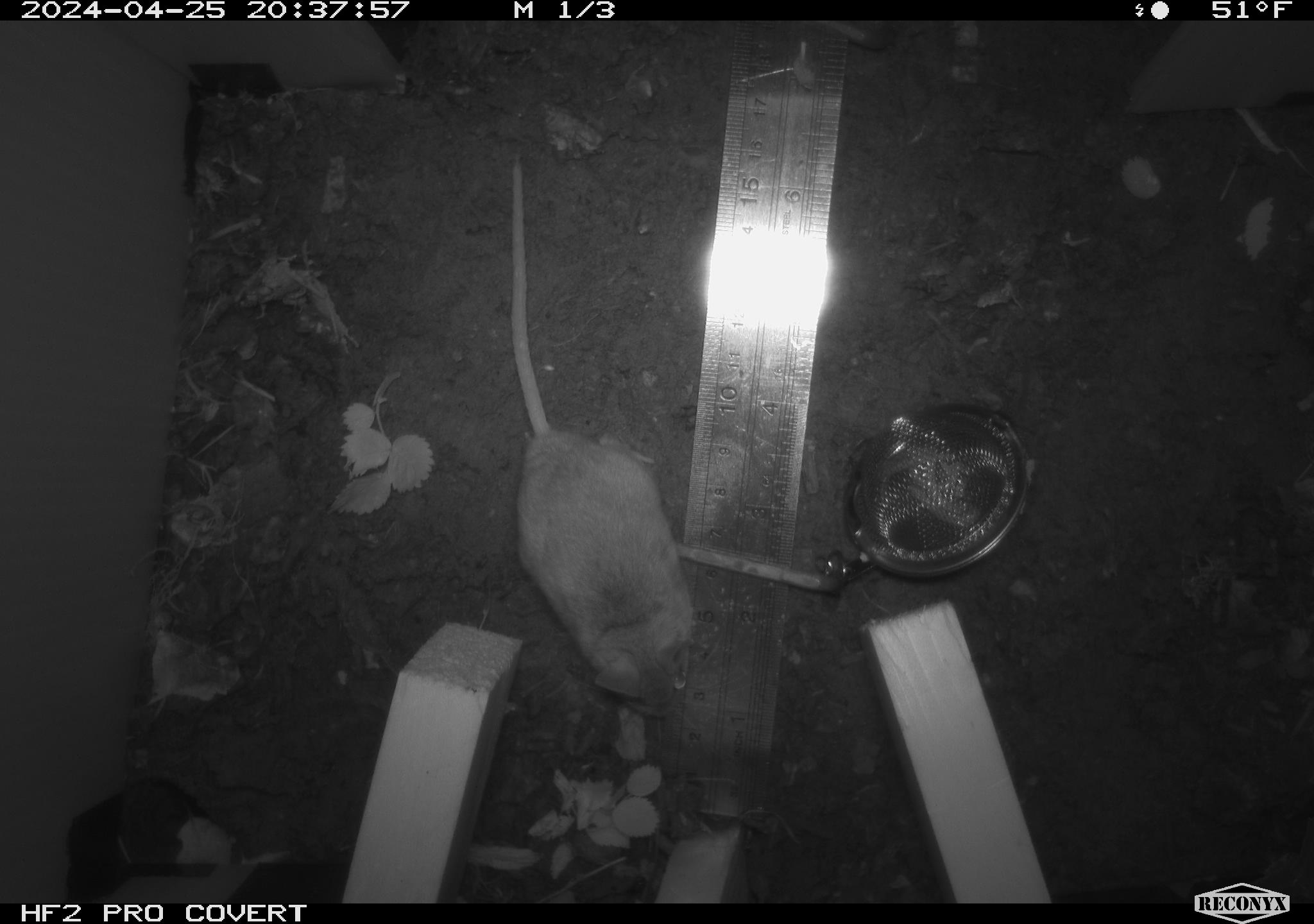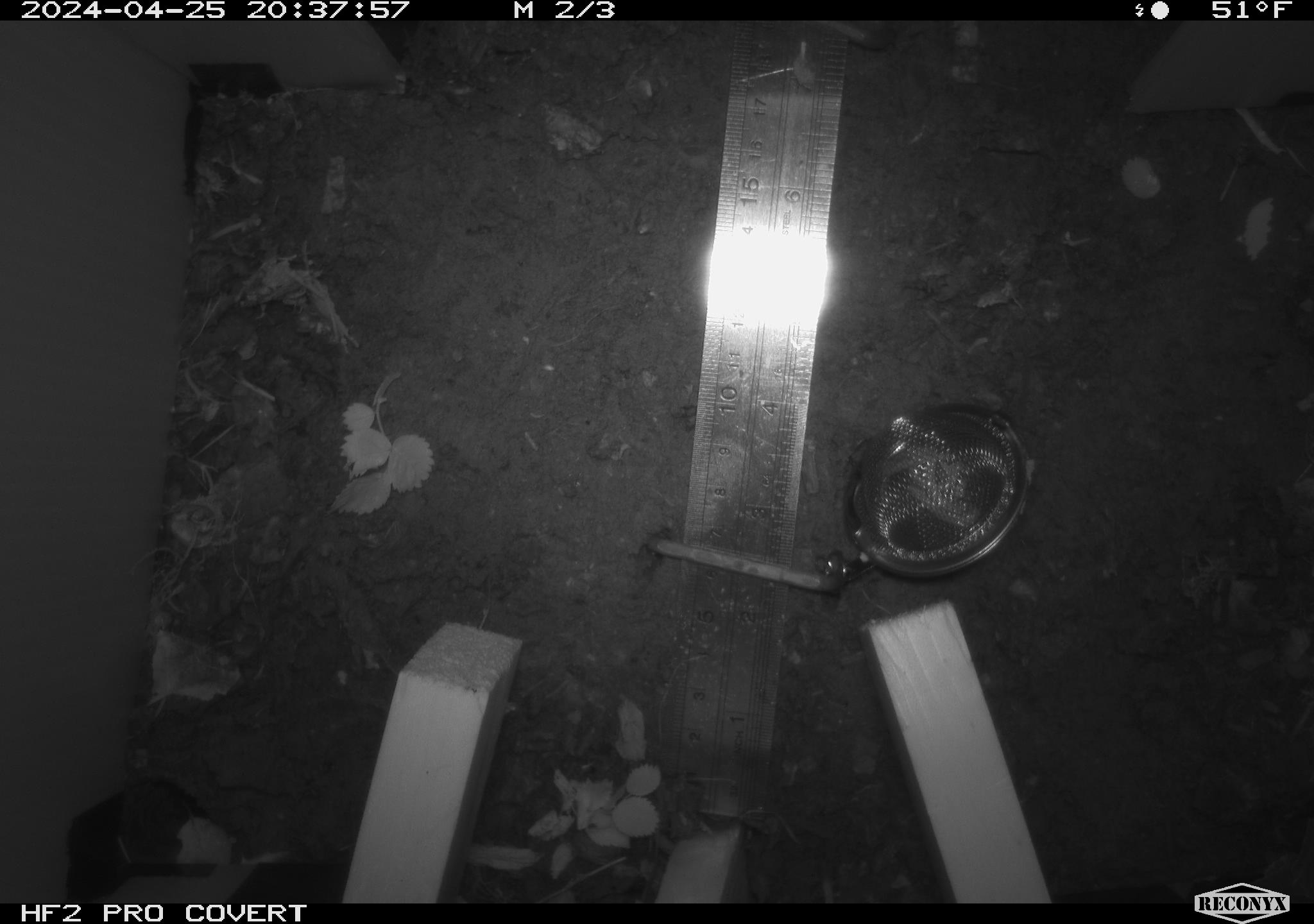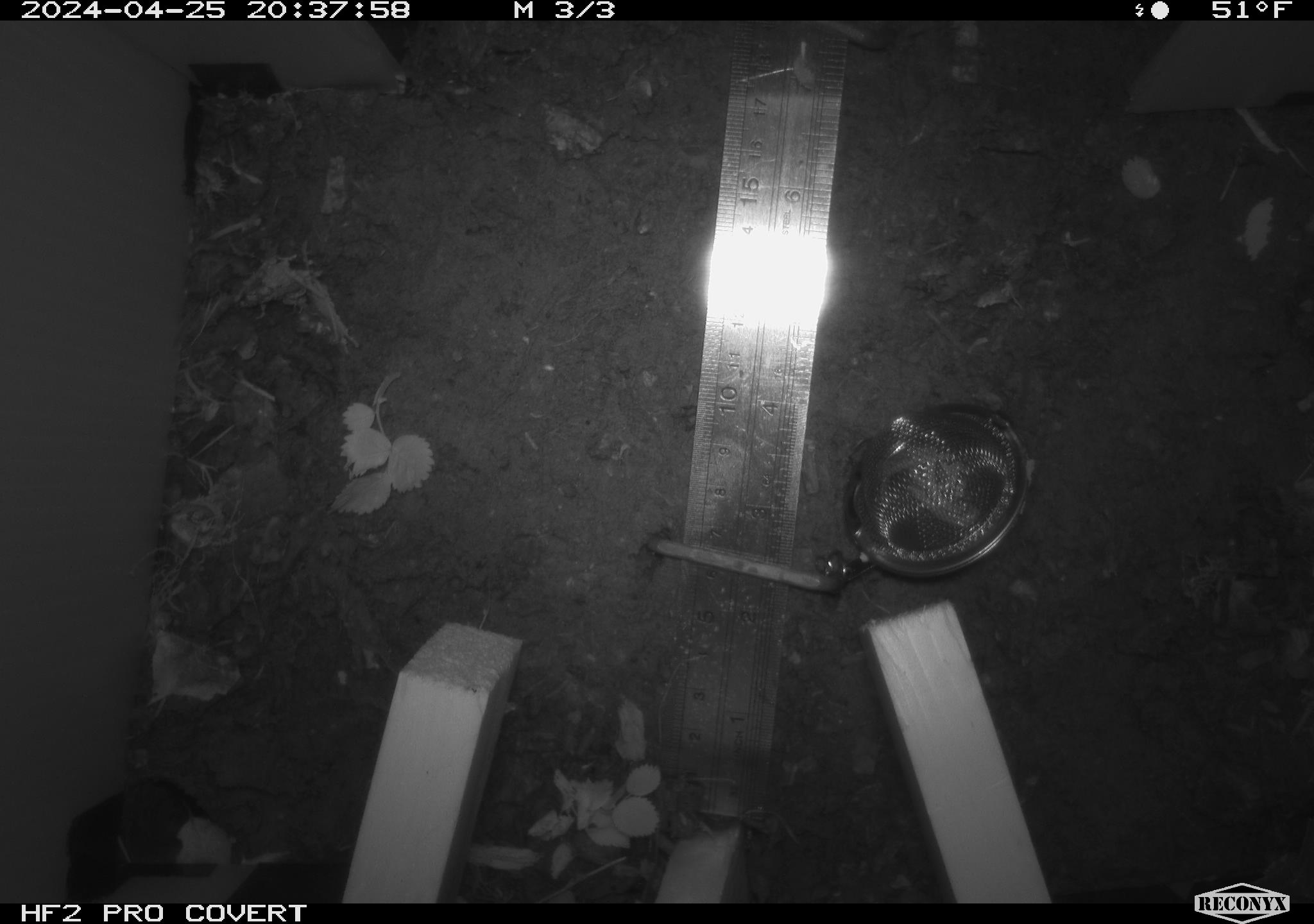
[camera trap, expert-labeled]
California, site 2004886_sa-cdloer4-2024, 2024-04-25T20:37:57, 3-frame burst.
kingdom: Animalia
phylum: Chordata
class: Mammalia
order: Rodentia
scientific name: Rodentia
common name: mouse species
Mouse species (Rodentia).